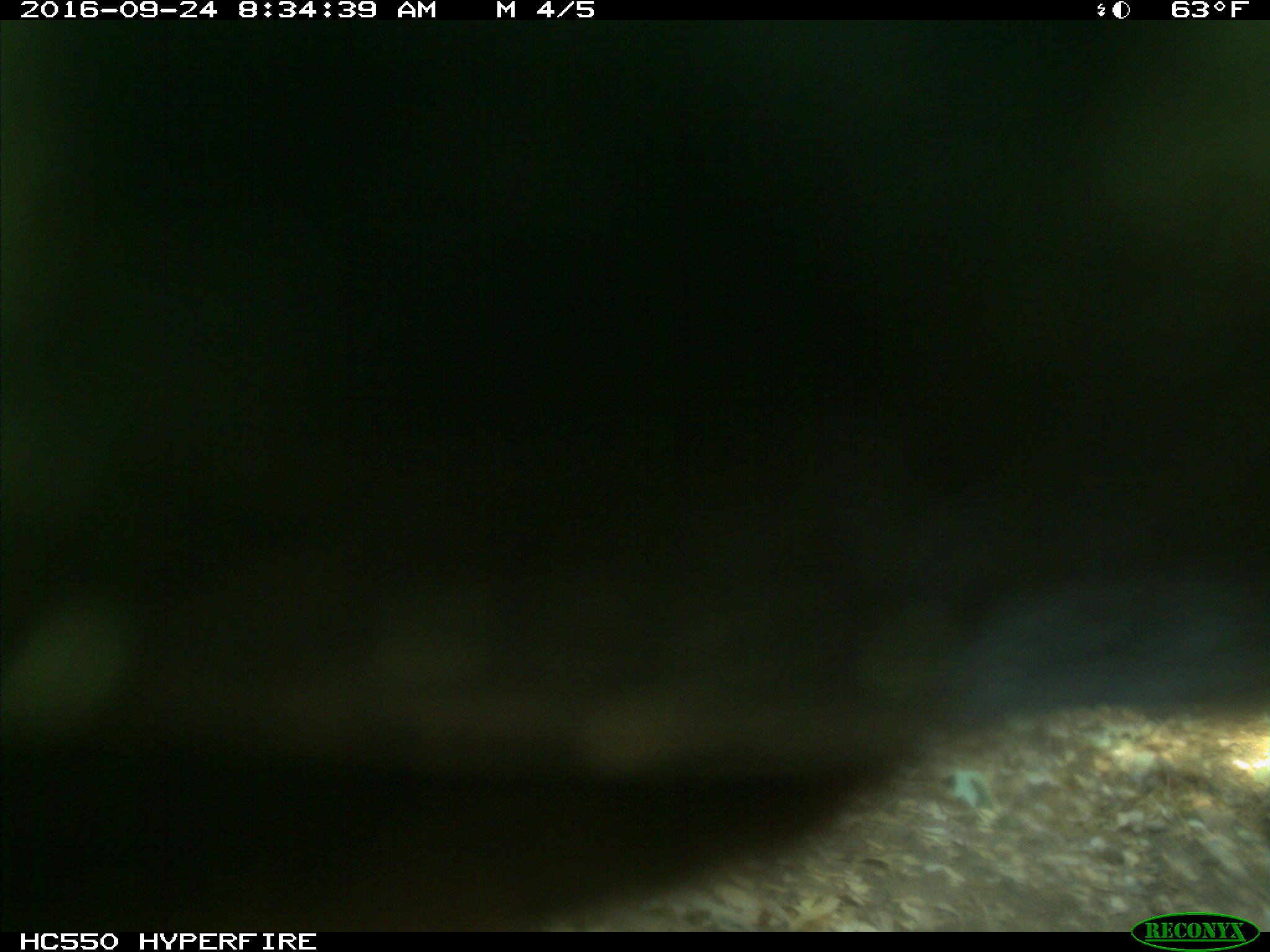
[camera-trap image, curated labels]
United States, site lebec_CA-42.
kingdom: Animalia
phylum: Chordata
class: Mammalia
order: Artiodactyla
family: Bovidae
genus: Bos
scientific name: Bos taurus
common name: domestic cow